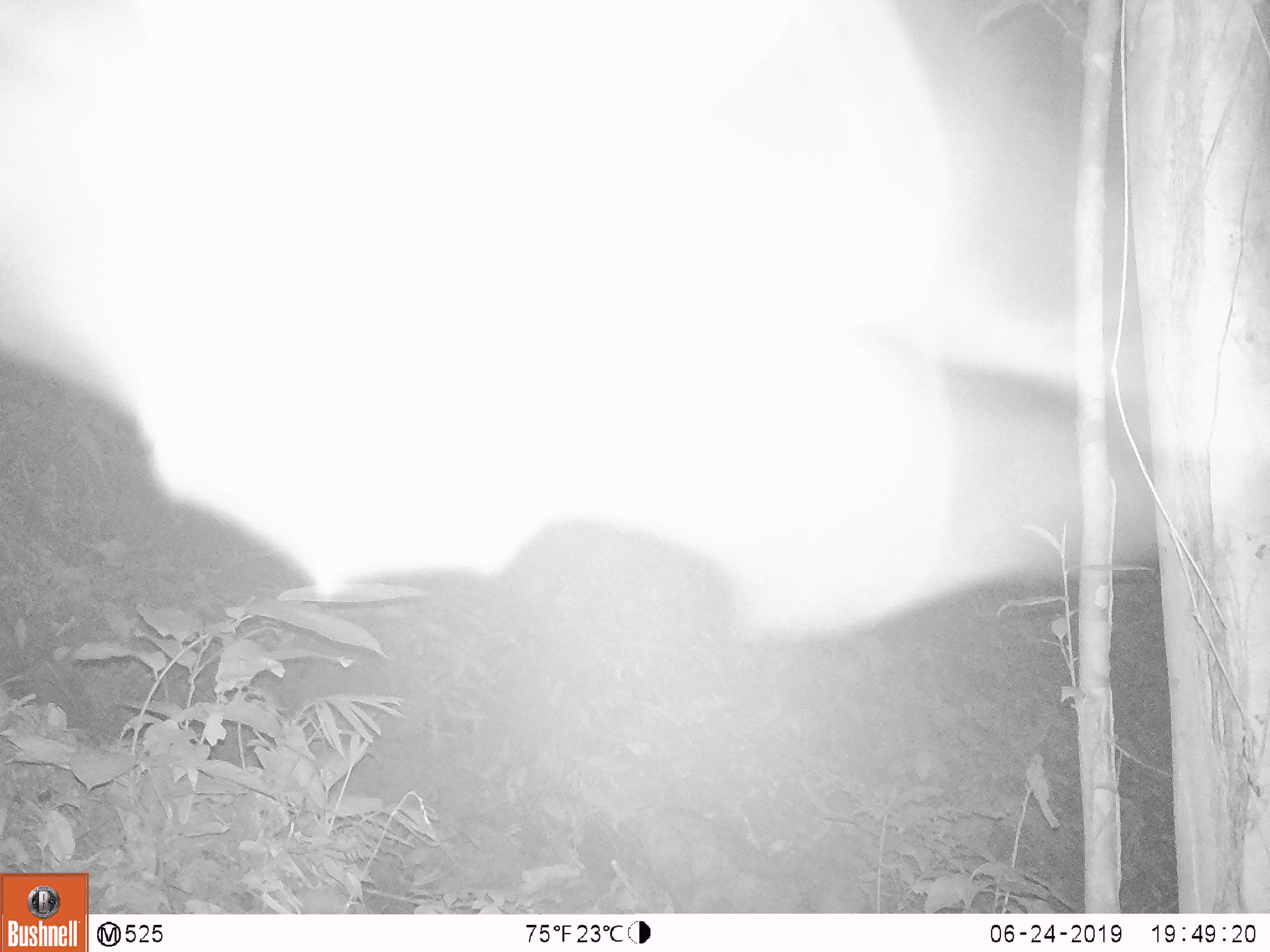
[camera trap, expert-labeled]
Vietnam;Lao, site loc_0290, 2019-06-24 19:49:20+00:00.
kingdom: Animalia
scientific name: Animalia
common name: animal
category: unidentified animal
Unidentified animal (animal) (Animalia). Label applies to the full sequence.